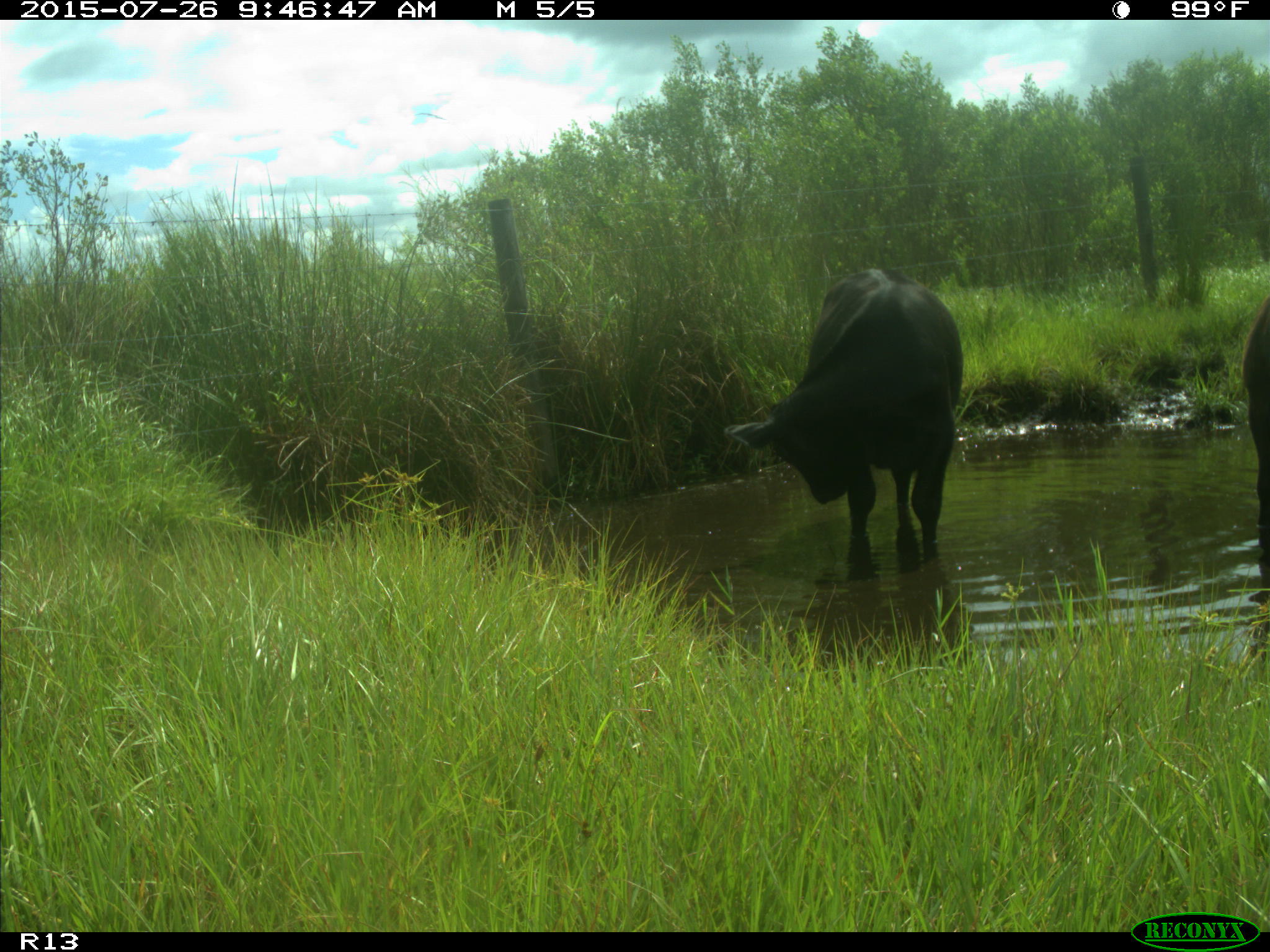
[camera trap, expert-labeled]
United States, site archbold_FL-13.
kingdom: Animalia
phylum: Chordata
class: Mammalia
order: Artiodactyla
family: Bovidae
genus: Bos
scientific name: Bos taurus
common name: domestic cow